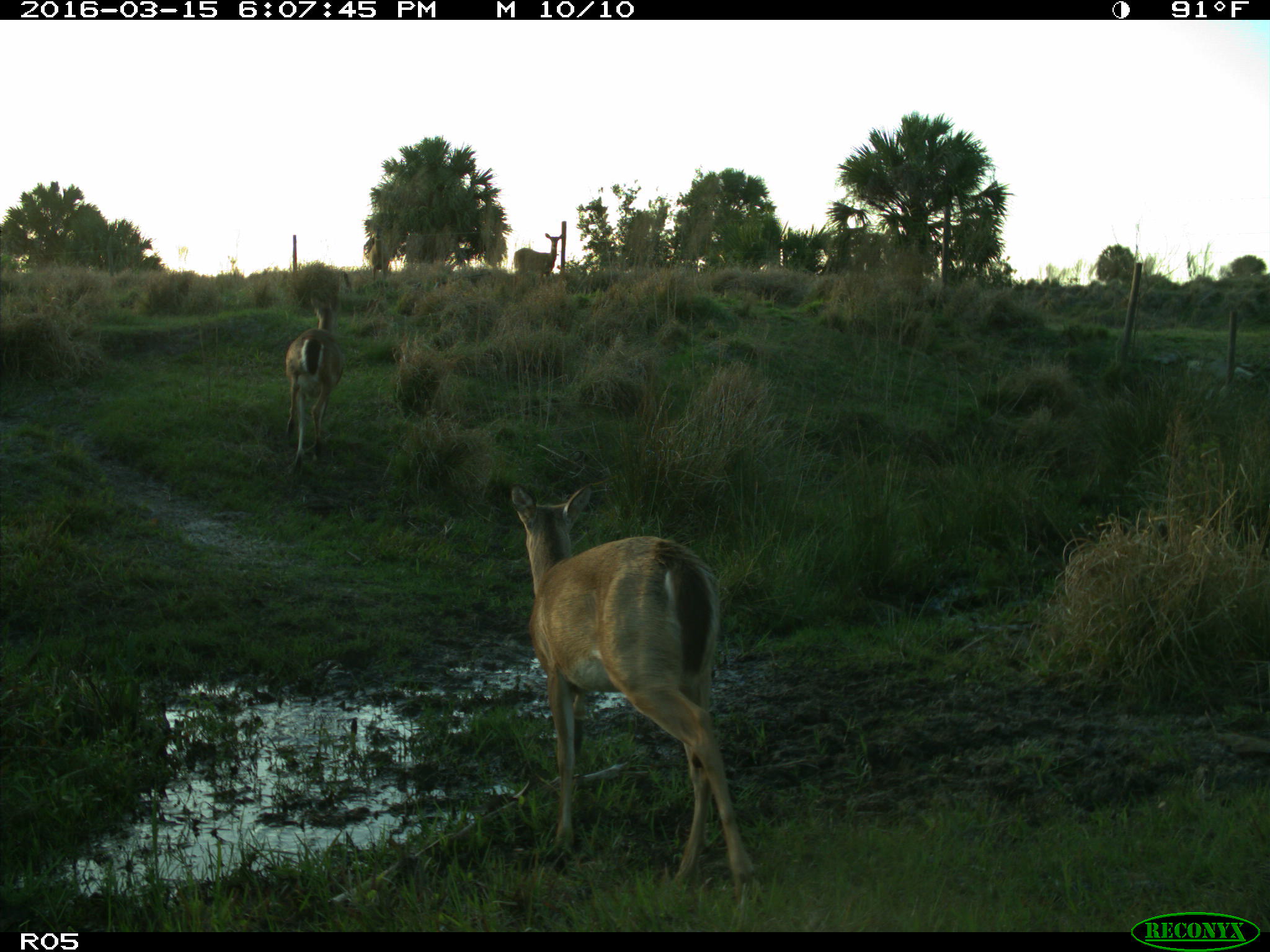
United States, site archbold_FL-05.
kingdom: Animalia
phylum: Chordata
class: Mammalia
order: Artiodactyla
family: Cervidae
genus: Odocoileus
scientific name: Odocoileus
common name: deer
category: unidentified deer